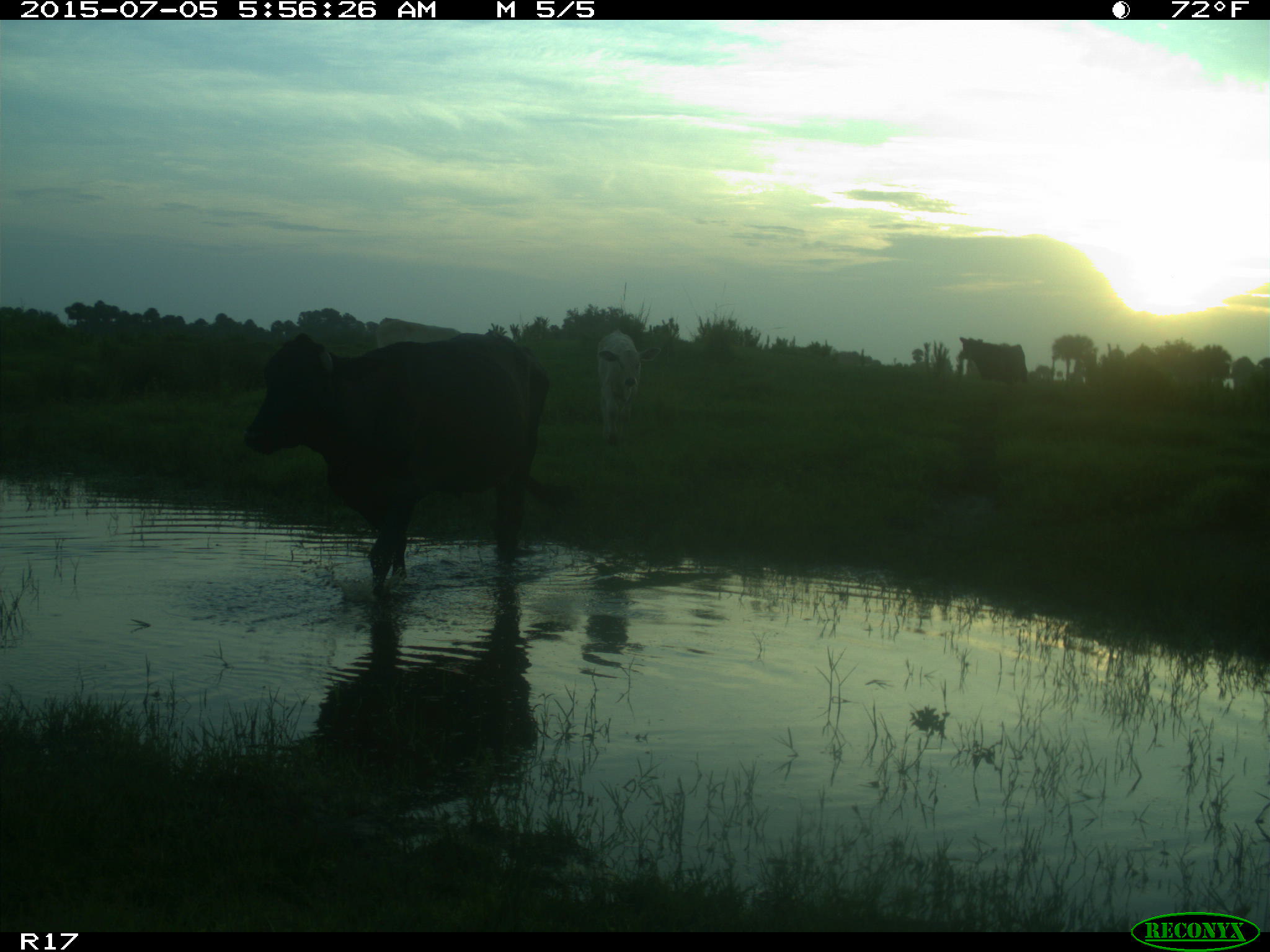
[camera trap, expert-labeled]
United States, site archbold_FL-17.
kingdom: Animalia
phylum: Chordata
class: Mammalia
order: Artiodactyla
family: Bovidae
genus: Bos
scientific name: Bos taurus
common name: domestic cow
Bos taurus (domestic cow).